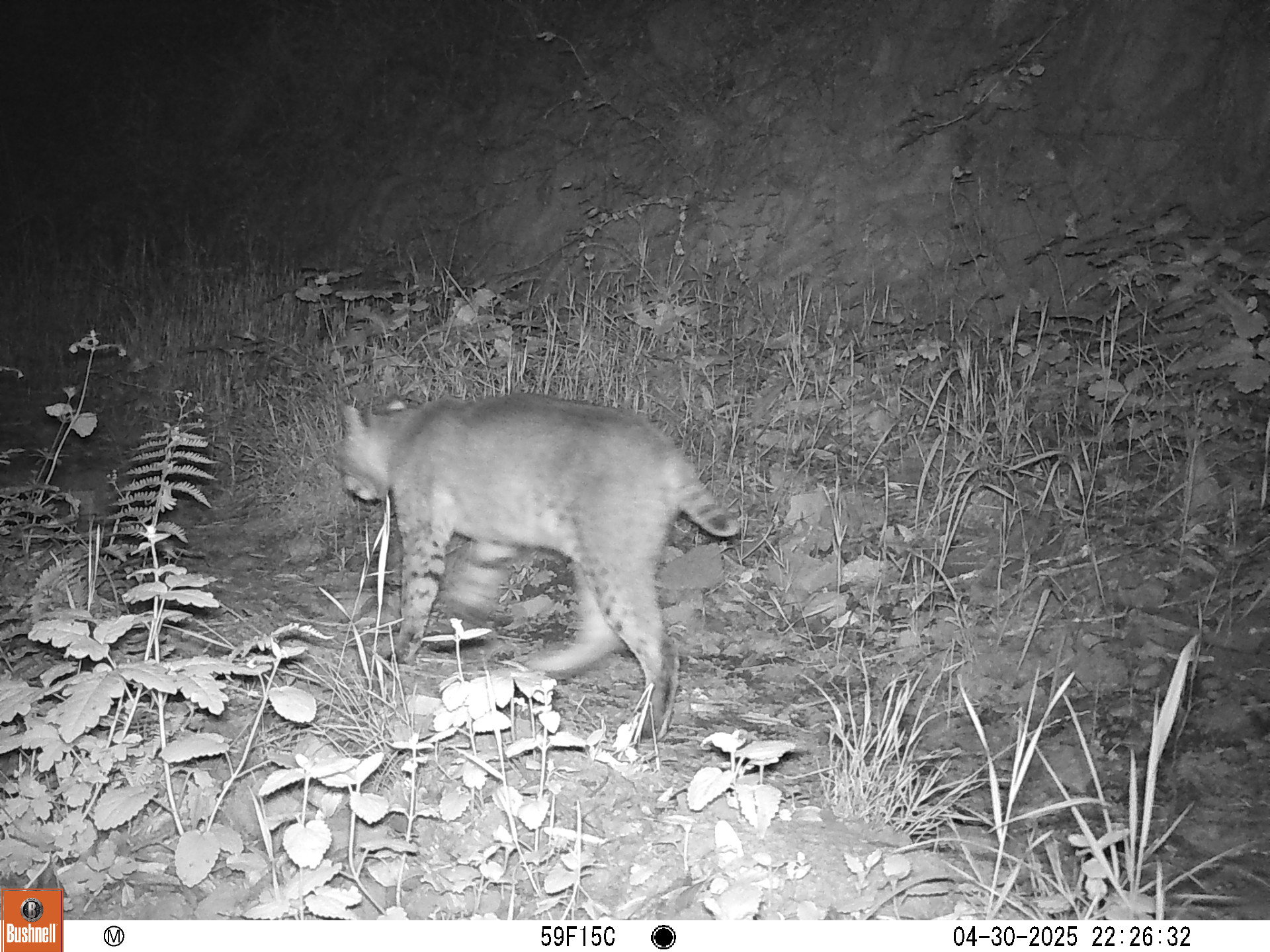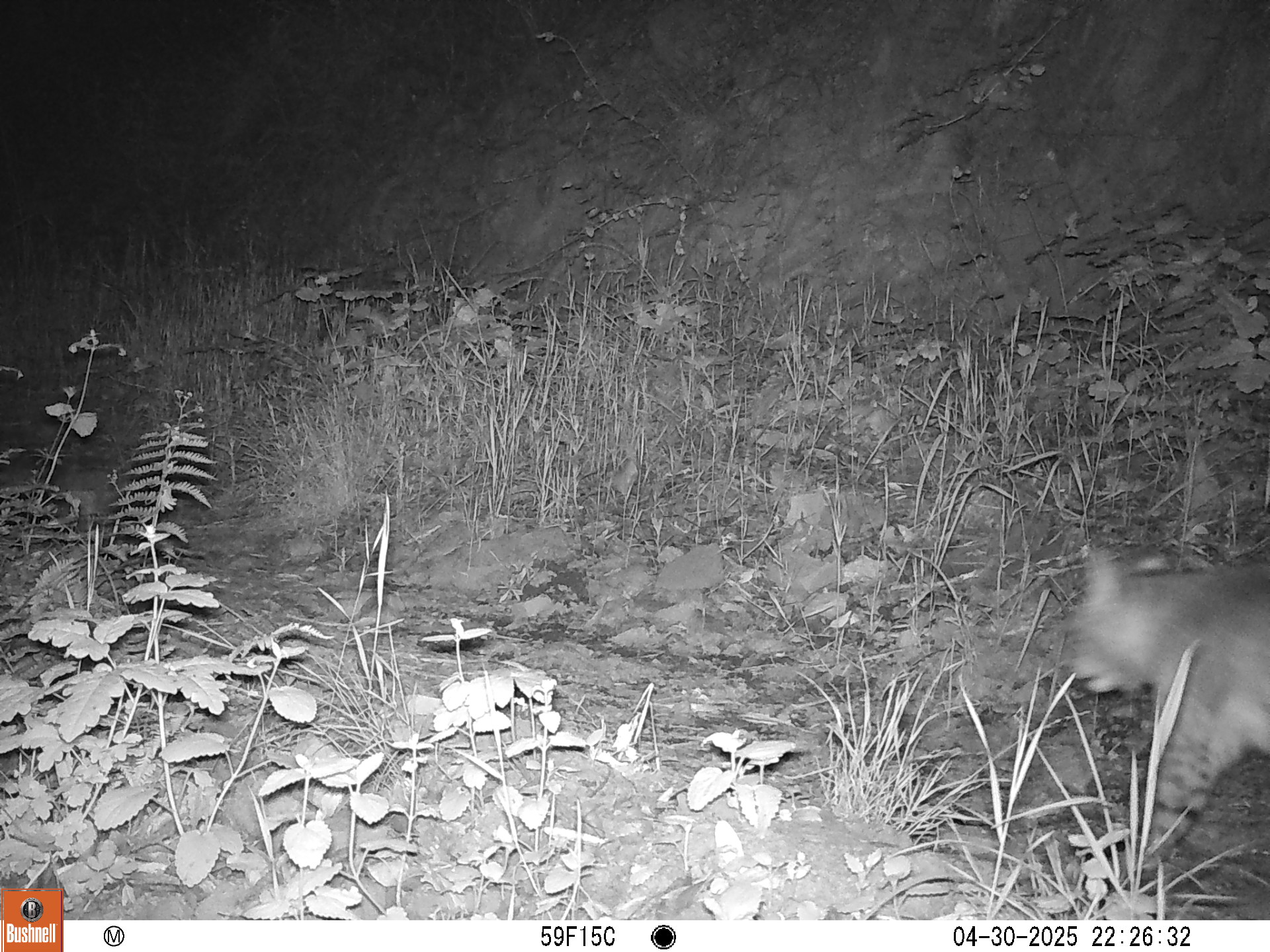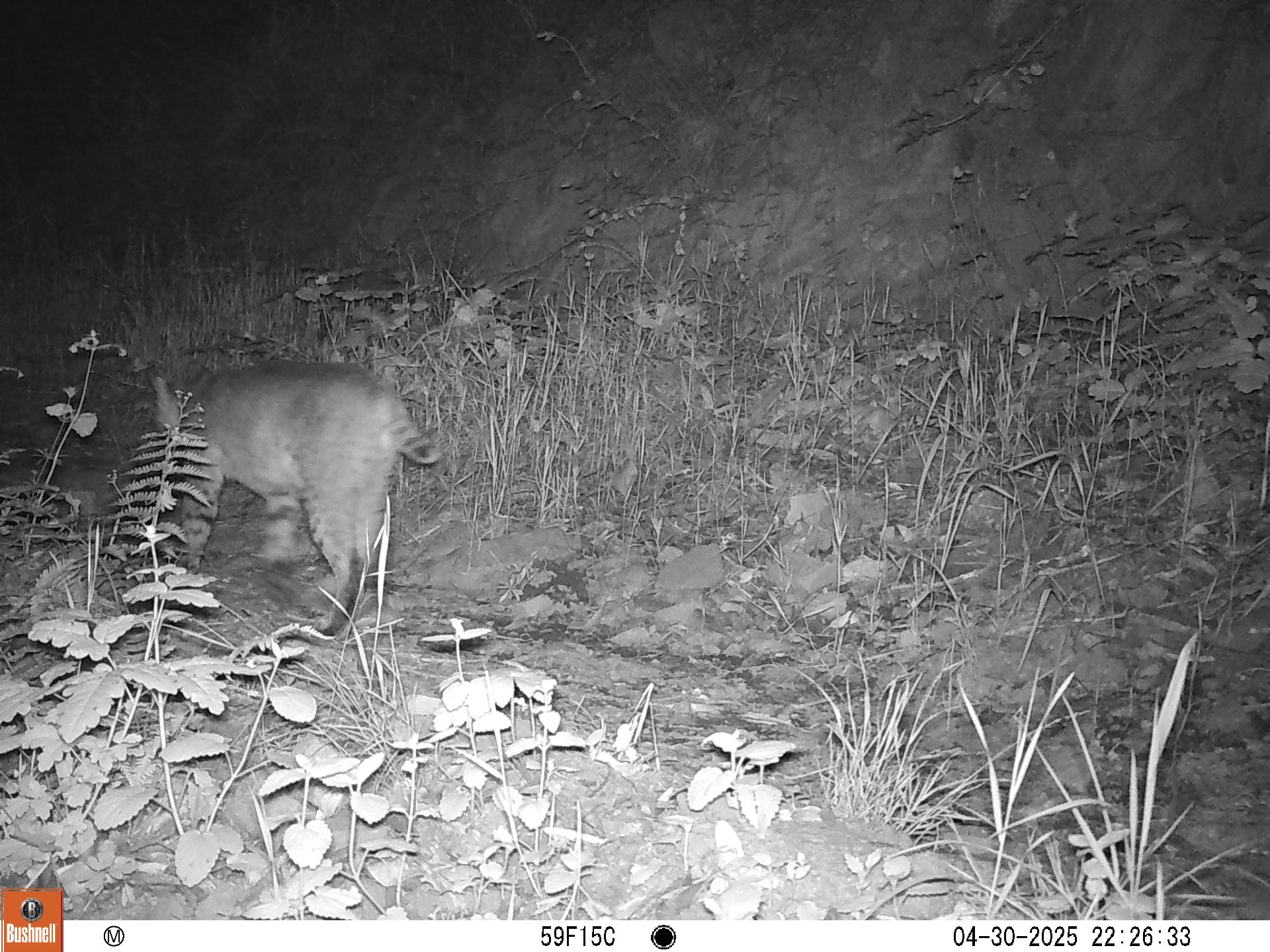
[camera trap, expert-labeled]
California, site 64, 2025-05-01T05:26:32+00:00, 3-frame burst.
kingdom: Animalia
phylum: Chordata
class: Mammalia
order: Carnivora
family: Felidae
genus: Lynx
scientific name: Lynx rufus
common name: bobcat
Bobcat (Lynx rufus).